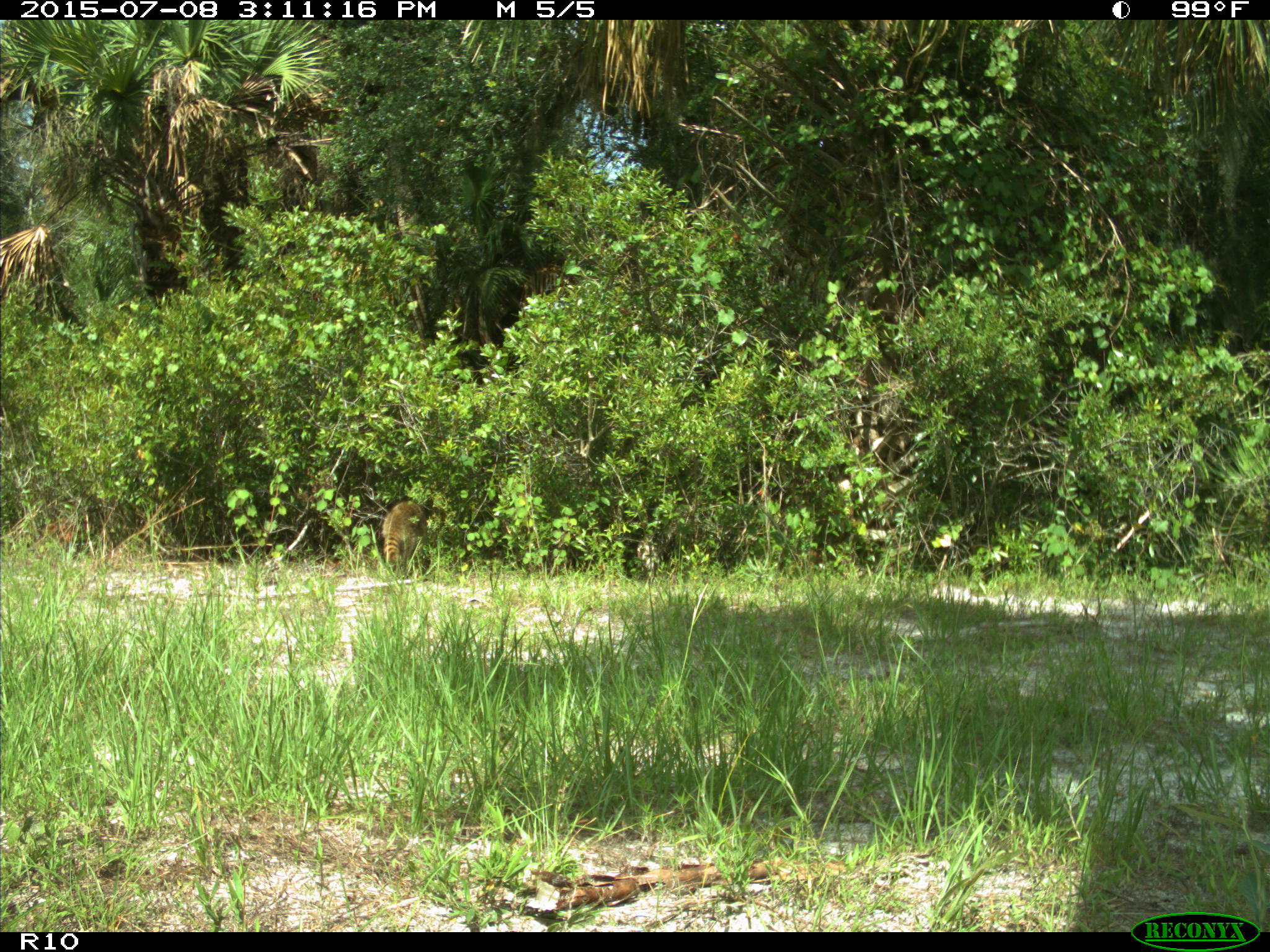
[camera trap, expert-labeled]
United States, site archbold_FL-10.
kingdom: Animalia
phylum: Chordata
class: Mammalia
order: Carnivora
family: Procyonidae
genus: Procyon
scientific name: Procyon lotor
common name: common raccoon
Procyon lotor (common raccoon).